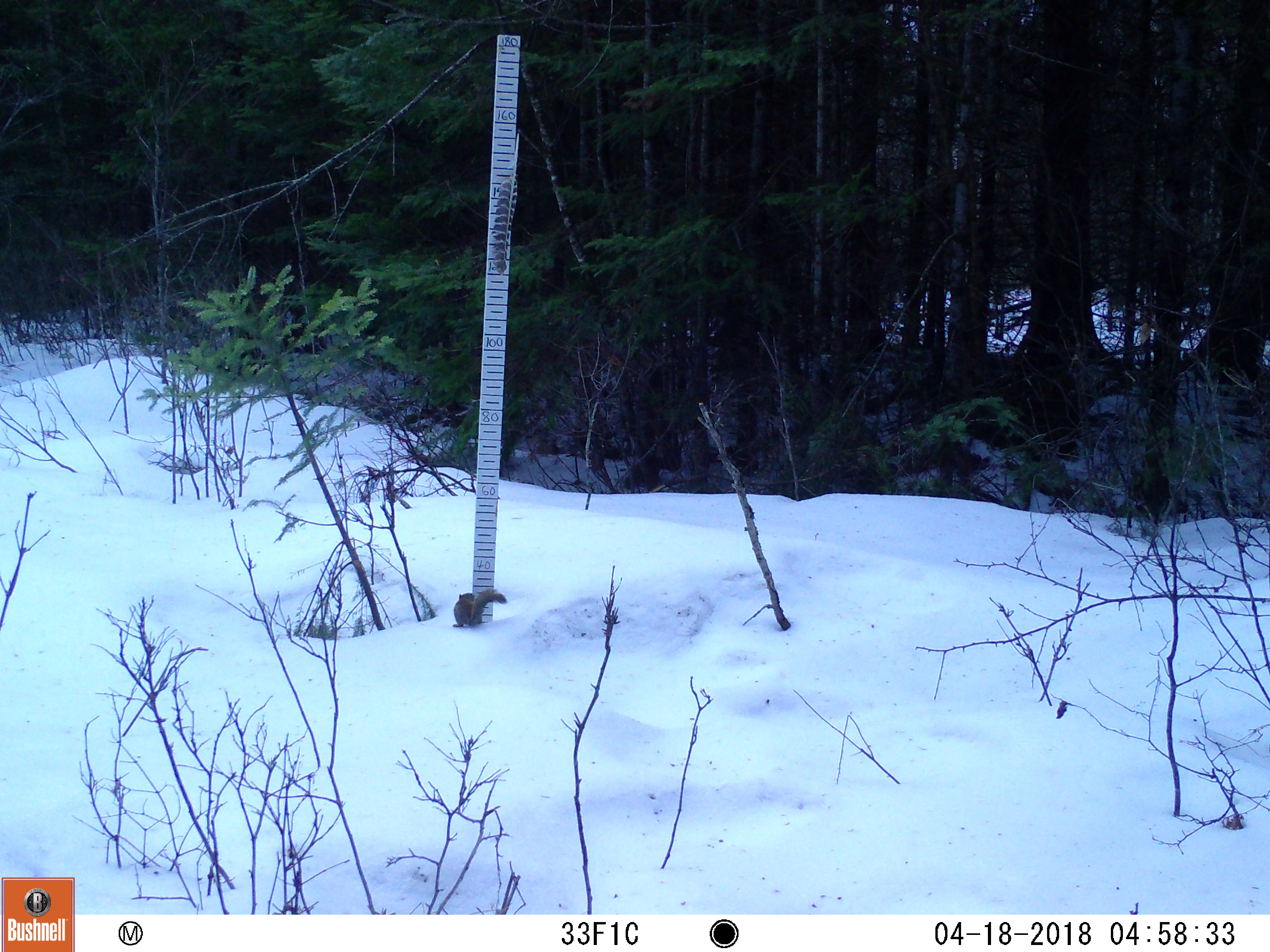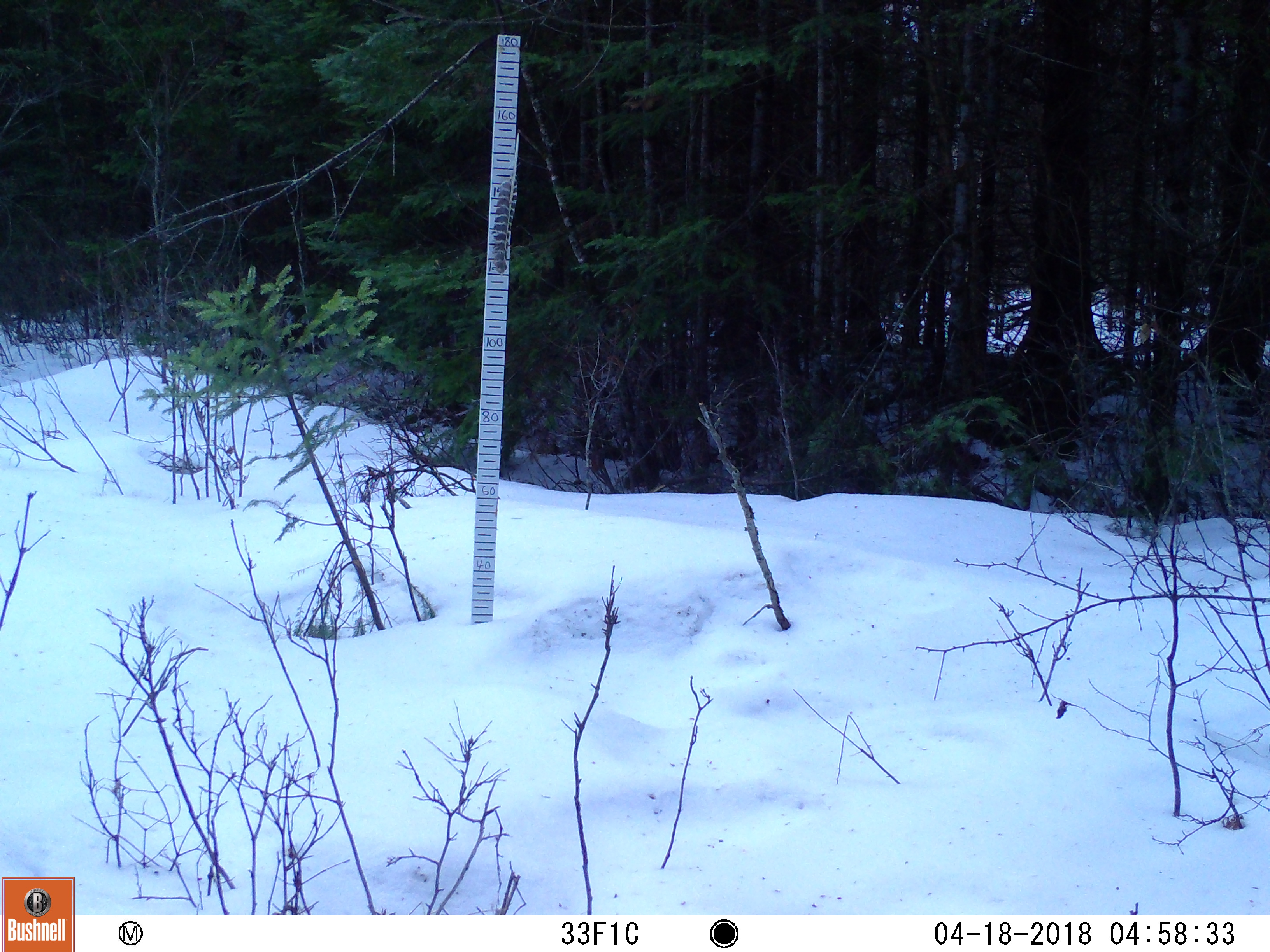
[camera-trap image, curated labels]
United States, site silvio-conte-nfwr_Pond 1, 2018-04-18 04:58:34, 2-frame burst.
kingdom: Animalia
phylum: Chordata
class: Mammalia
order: Rodentia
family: Sciuridae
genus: Tamiasciurus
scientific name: Tamiasciurus hudsonicus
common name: red squirrel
Red squirrel (Tamiasciurus hudsonicus).